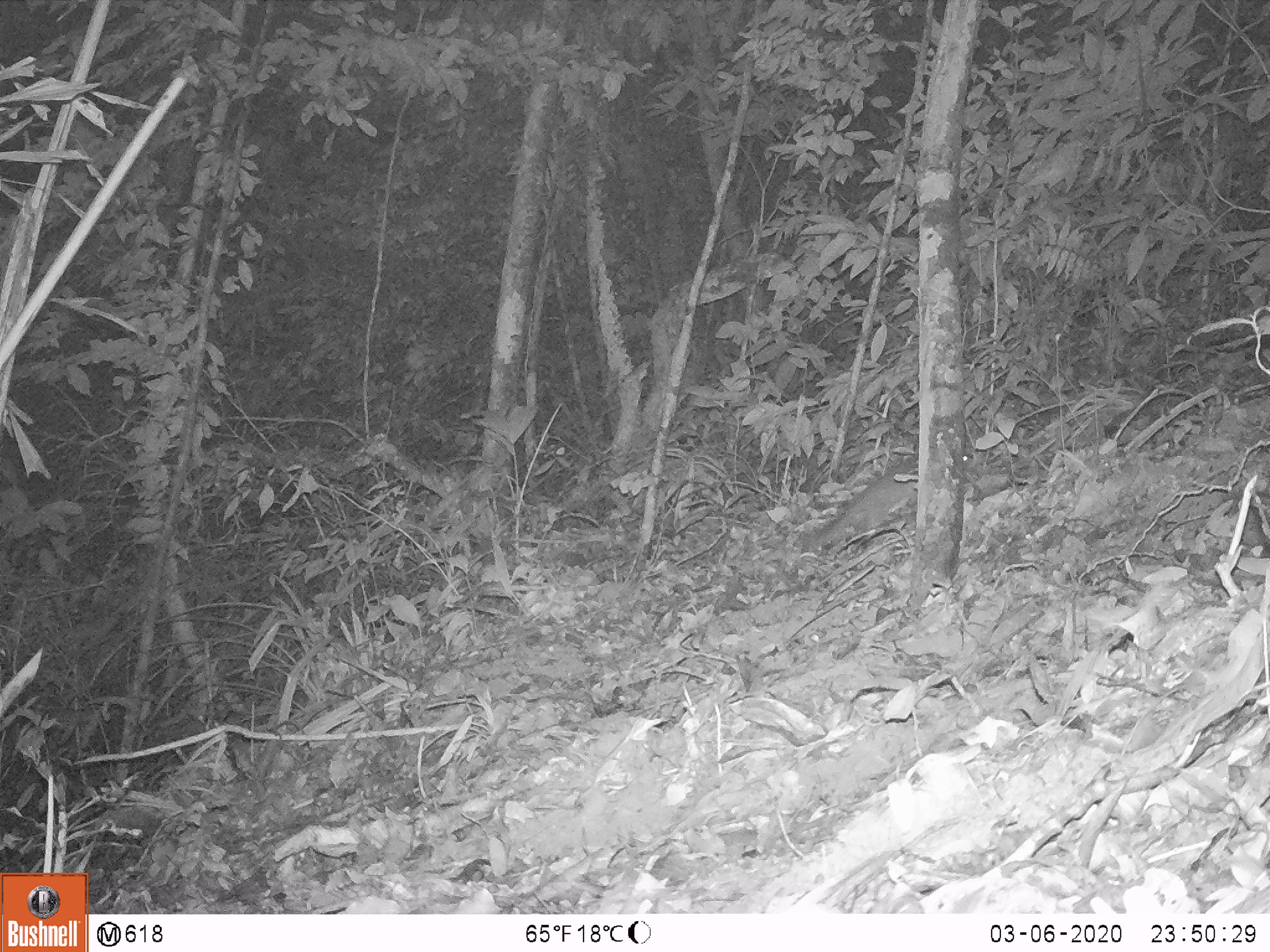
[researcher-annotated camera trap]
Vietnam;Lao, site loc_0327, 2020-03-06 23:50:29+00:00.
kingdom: Animalia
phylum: Chordata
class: Mammalia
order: Carnivora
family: Mustelidae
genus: Melogale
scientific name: Melogale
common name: ferret badger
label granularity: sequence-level